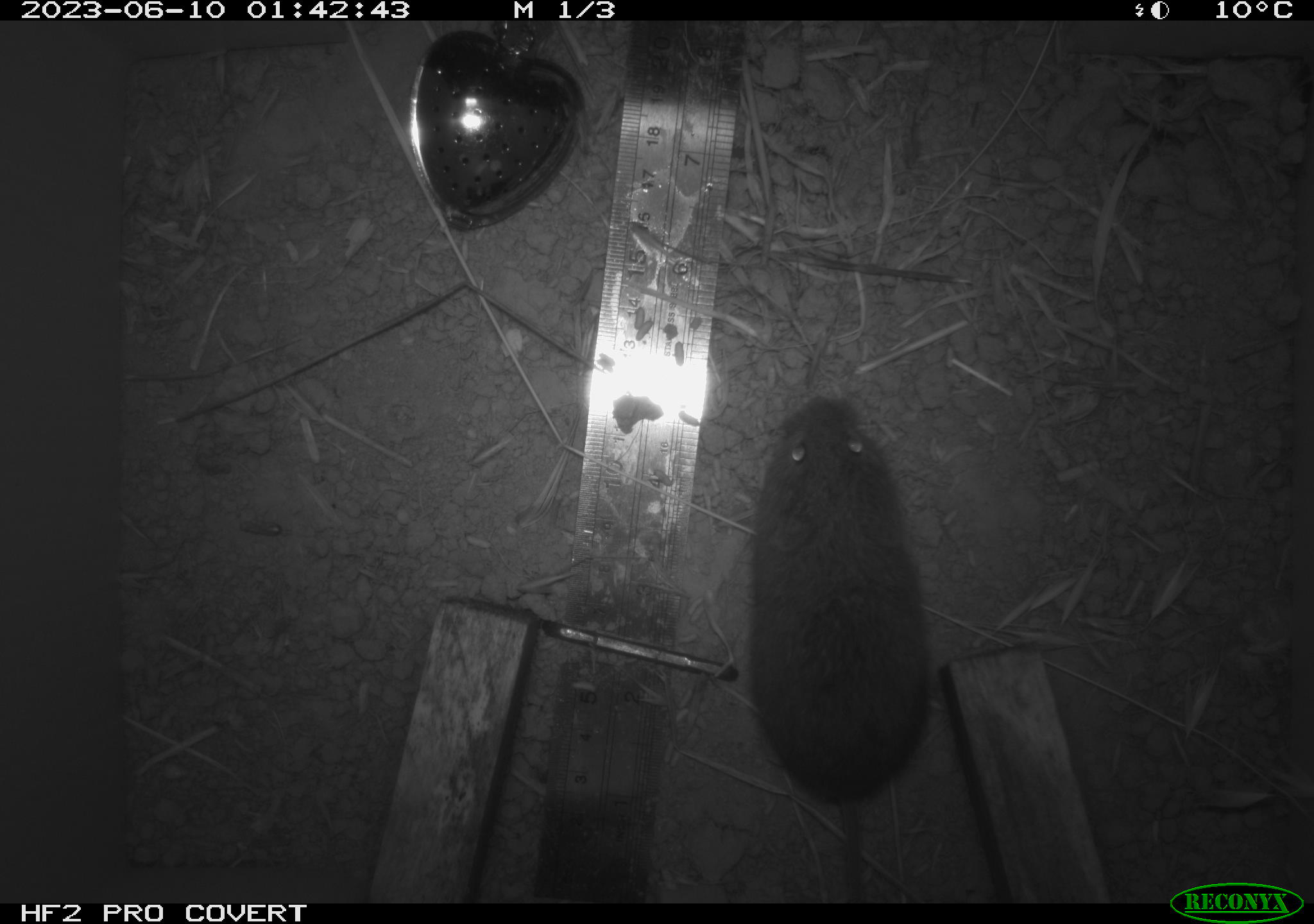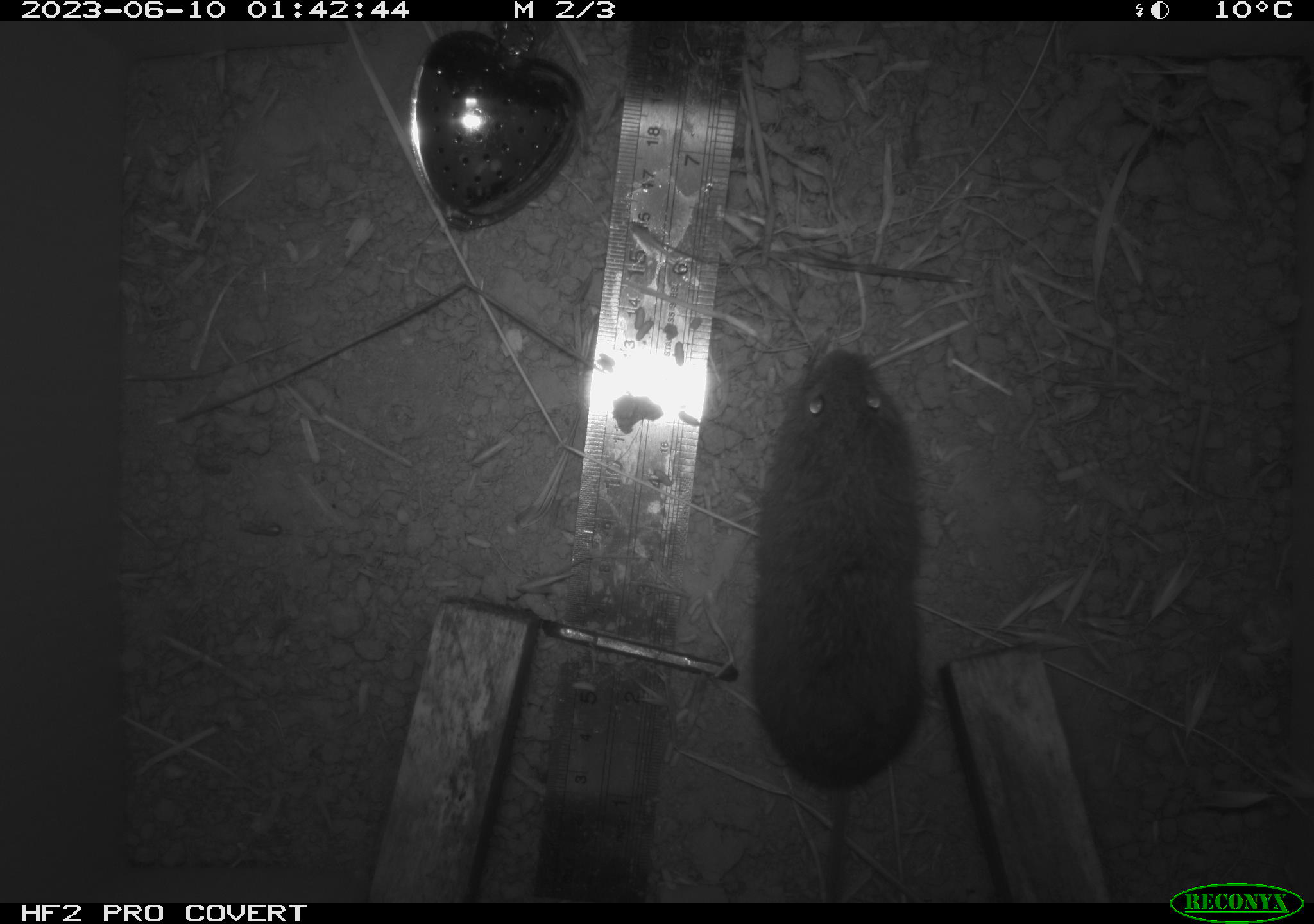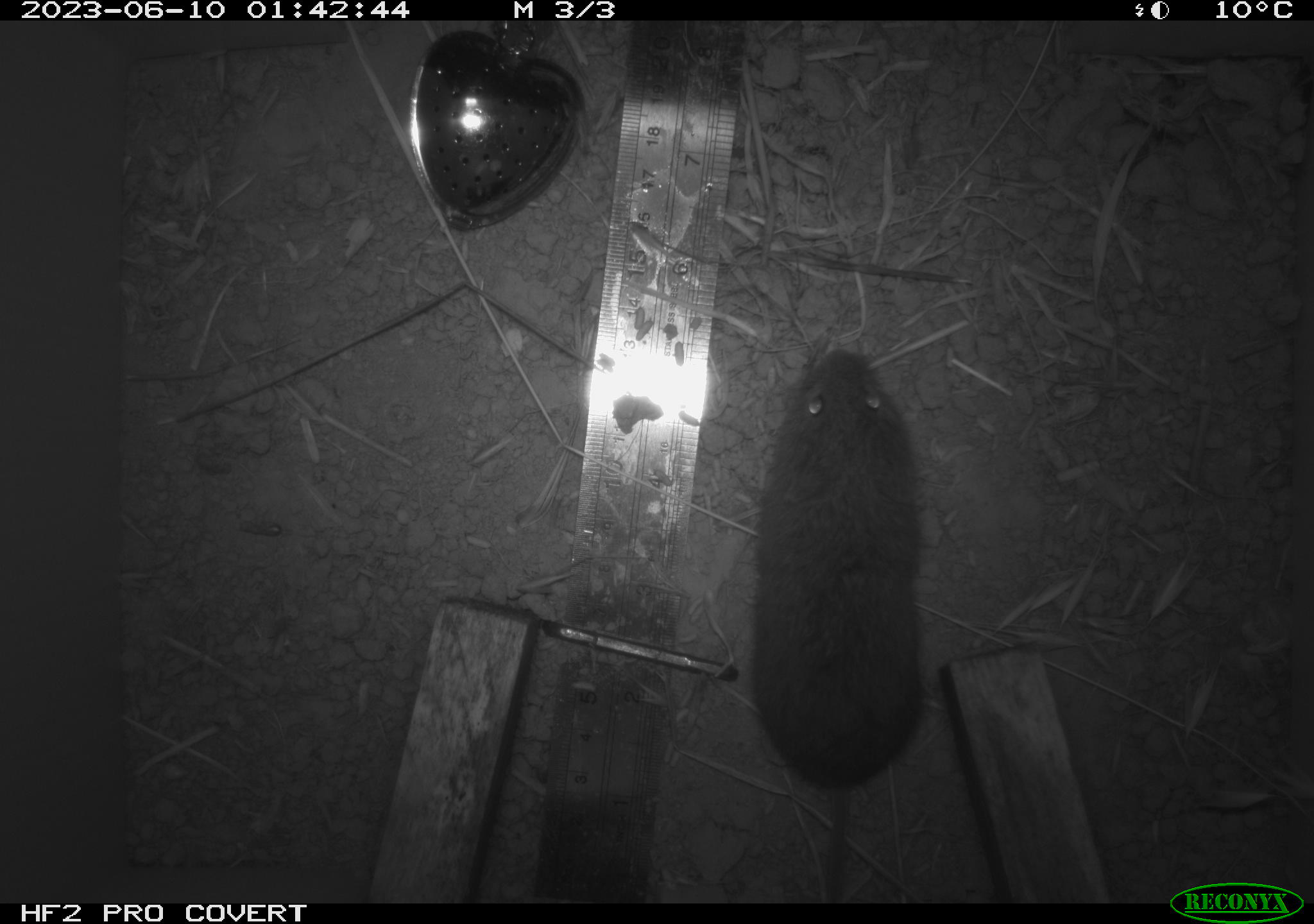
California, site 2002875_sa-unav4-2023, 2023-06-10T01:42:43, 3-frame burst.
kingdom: Animalia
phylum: Chordata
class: Mammalia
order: Rodentia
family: Cricetidae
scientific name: Arvicolinae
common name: voles, lemmings, and muskrats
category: arvicolinae subfamily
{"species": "arvicolinae subfamily (voles, lemmings, and muskrats) (Arvicolinae)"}